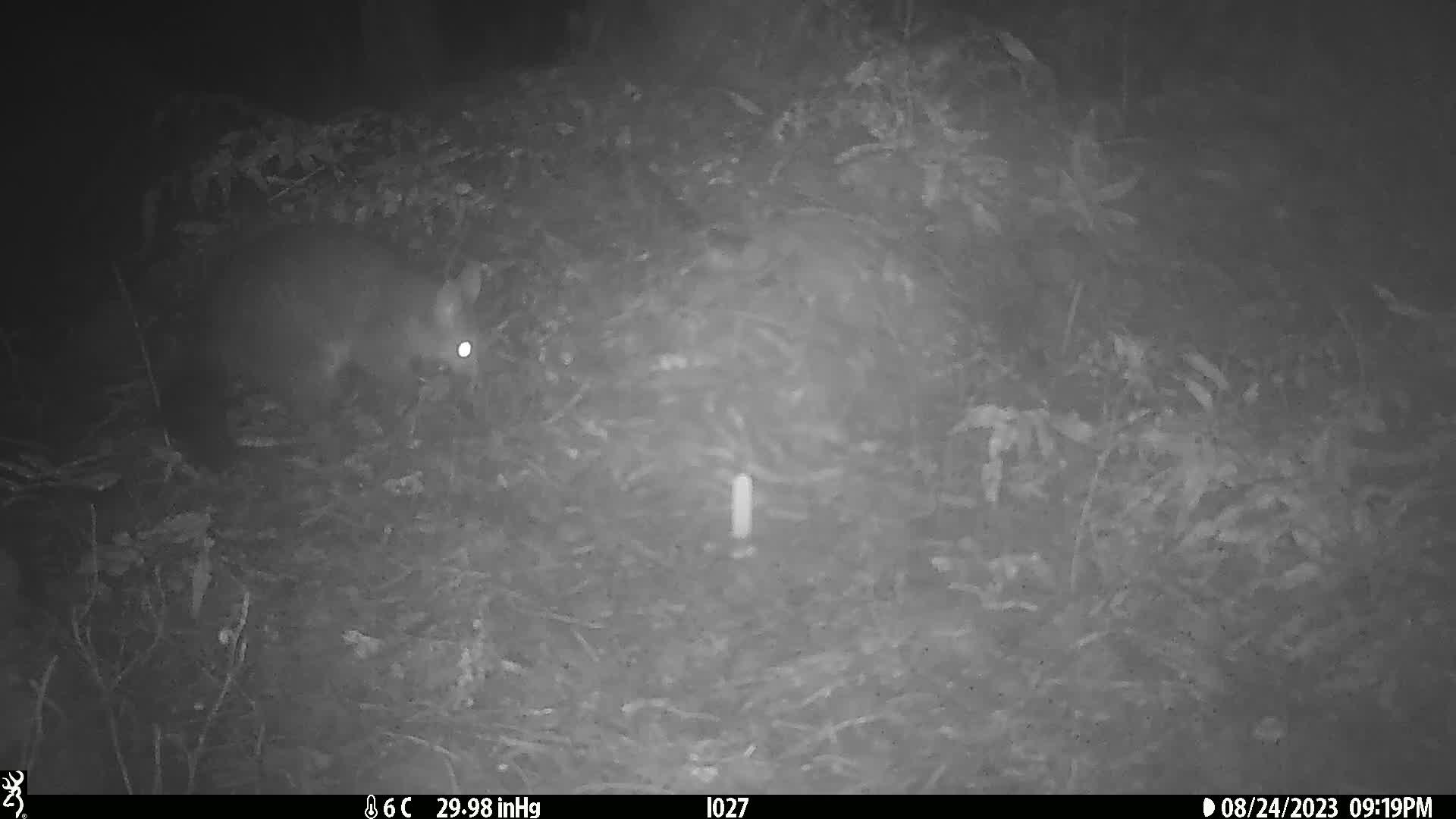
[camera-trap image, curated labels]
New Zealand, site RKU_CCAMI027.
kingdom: Animalia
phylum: Chordata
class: Mammalia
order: Diprotodontia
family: Phalangeridae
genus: Trichosurus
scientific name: Trichosurus vulpecula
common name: common brushtail possum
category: possum